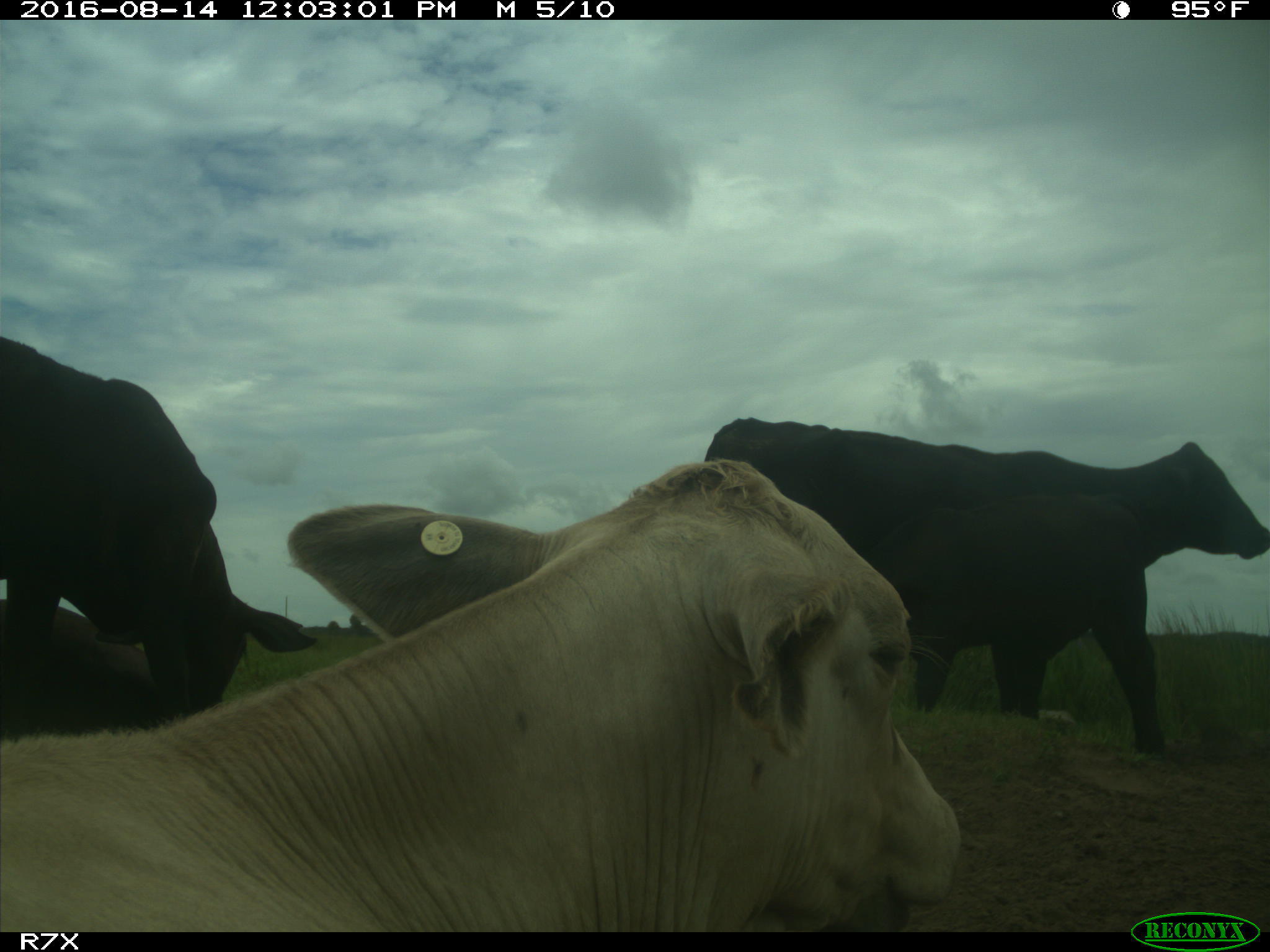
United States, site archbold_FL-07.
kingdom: Animalia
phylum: Chordata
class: Mammalia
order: Artiodactyla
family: Bovidae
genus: Bos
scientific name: Bos taurus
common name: domestic cow